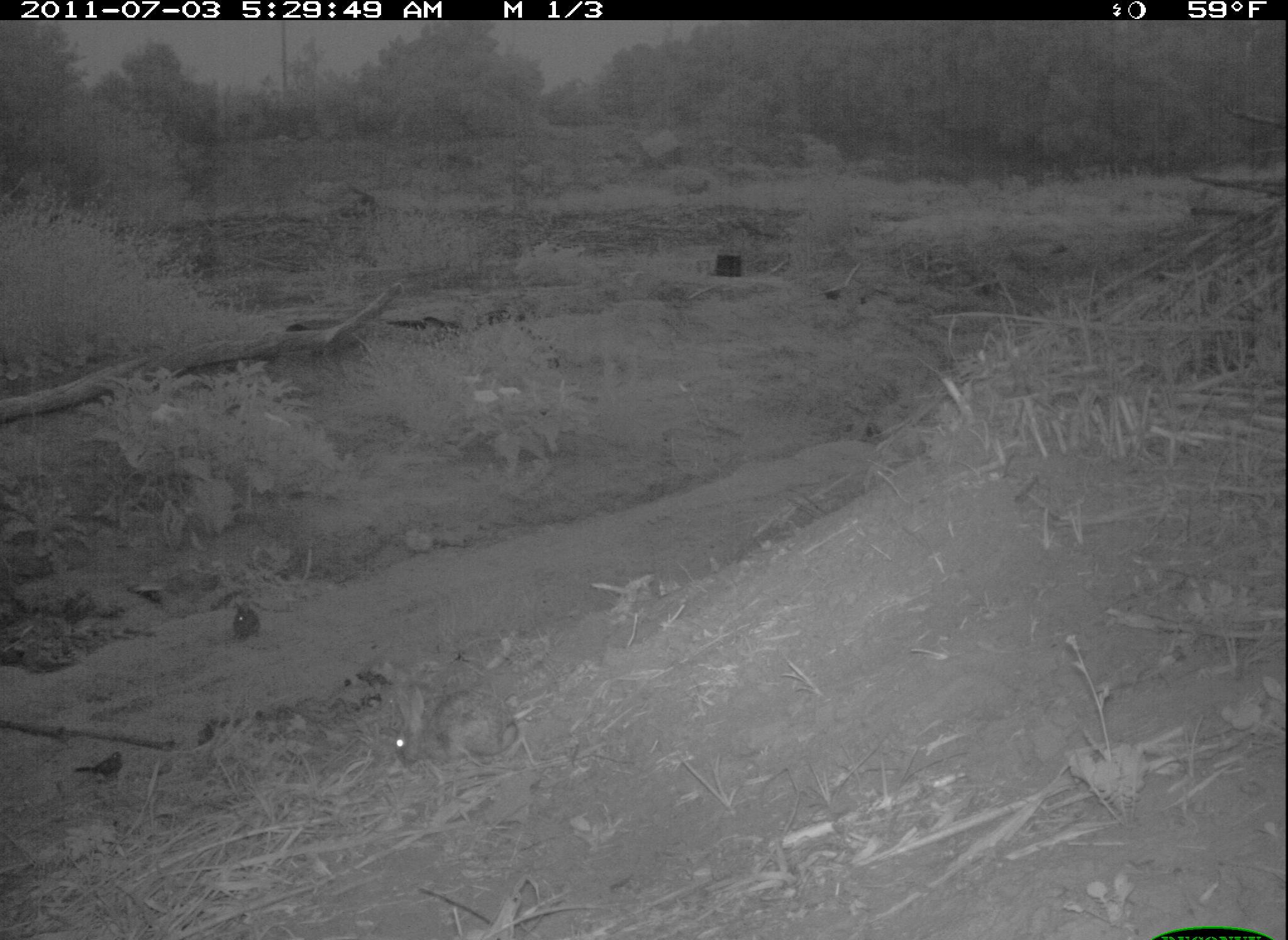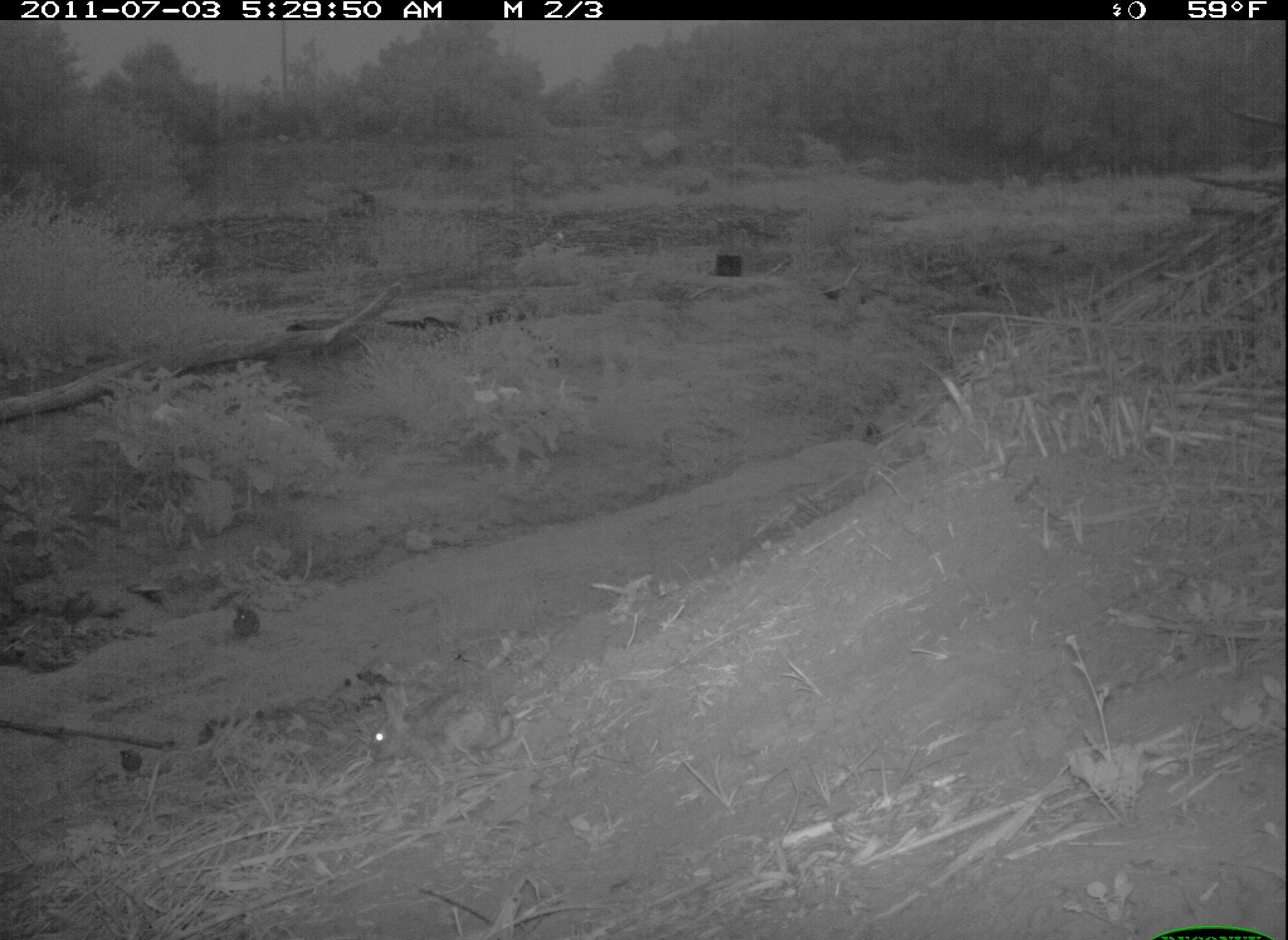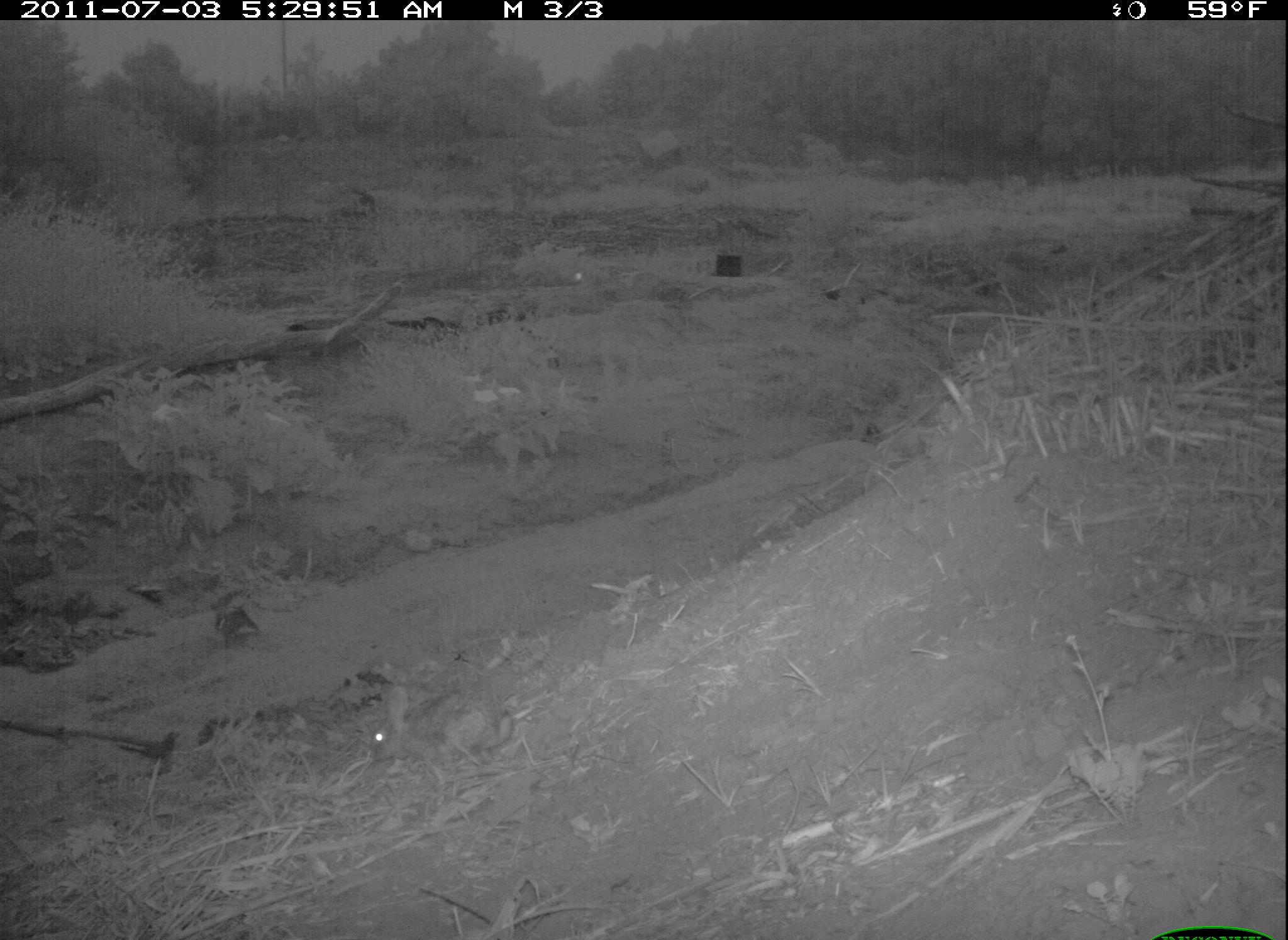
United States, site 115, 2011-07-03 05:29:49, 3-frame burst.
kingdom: Animalia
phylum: Chordata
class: Mammalia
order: Lagomorpha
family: Leporidae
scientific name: Leporidae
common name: rabbits and hares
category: rabbit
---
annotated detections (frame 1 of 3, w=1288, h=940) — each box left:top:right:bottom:
rabbit: 379:675:526:781; 226:598:264:644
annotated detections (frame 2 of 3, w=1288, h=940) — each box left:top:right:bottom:
rabbit: 354:683:544:784; 224:578:285:668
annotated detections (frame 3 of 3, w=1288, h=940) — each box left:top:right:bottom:
rabbit: 365:678:530:788